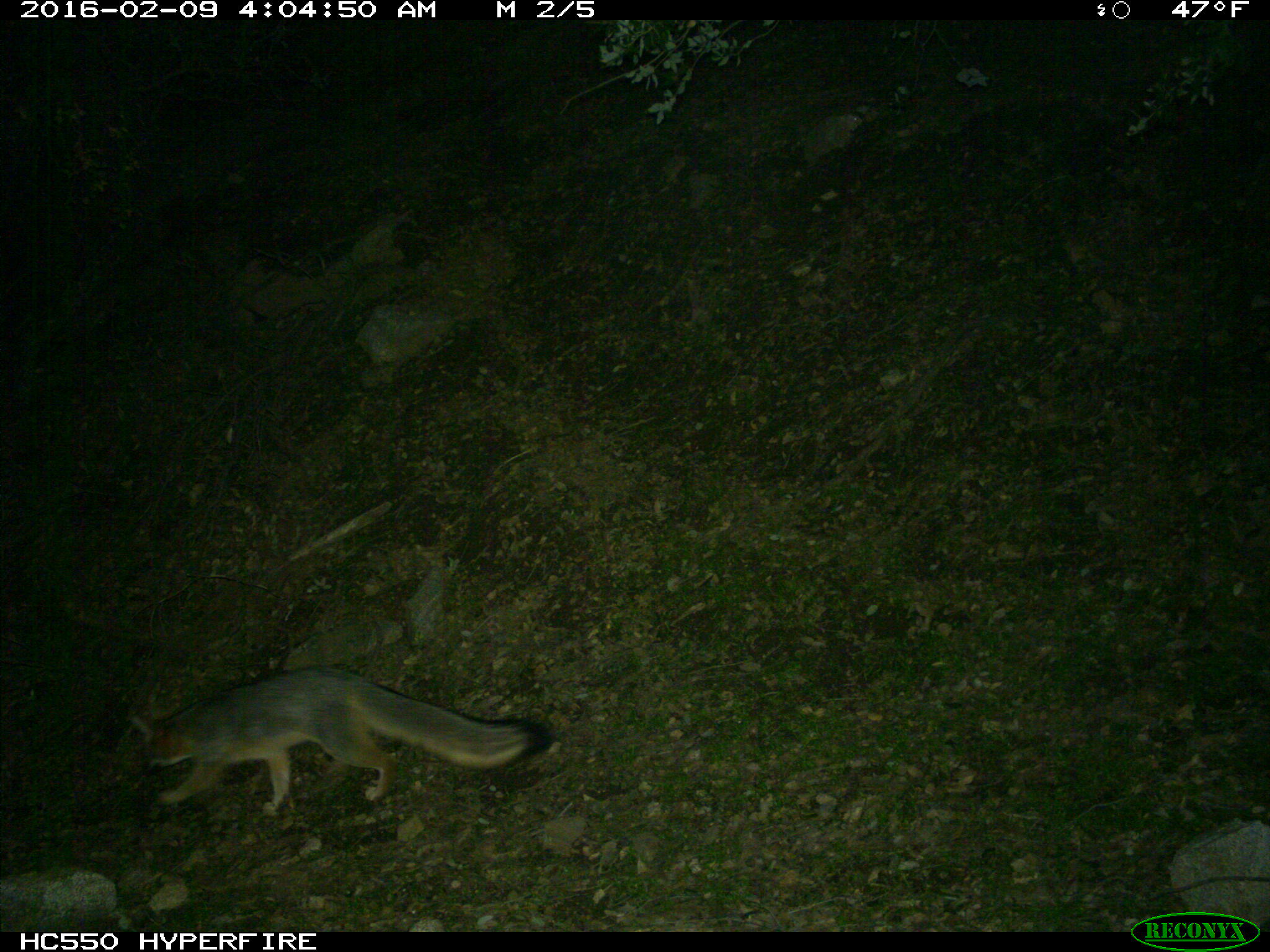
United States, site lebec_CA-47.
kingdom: Animalia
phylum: Chordata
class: Mammalia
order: Carnivora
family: Canidae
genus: Urocyon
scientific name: Urocyon cinereoargenteus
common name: gray fox